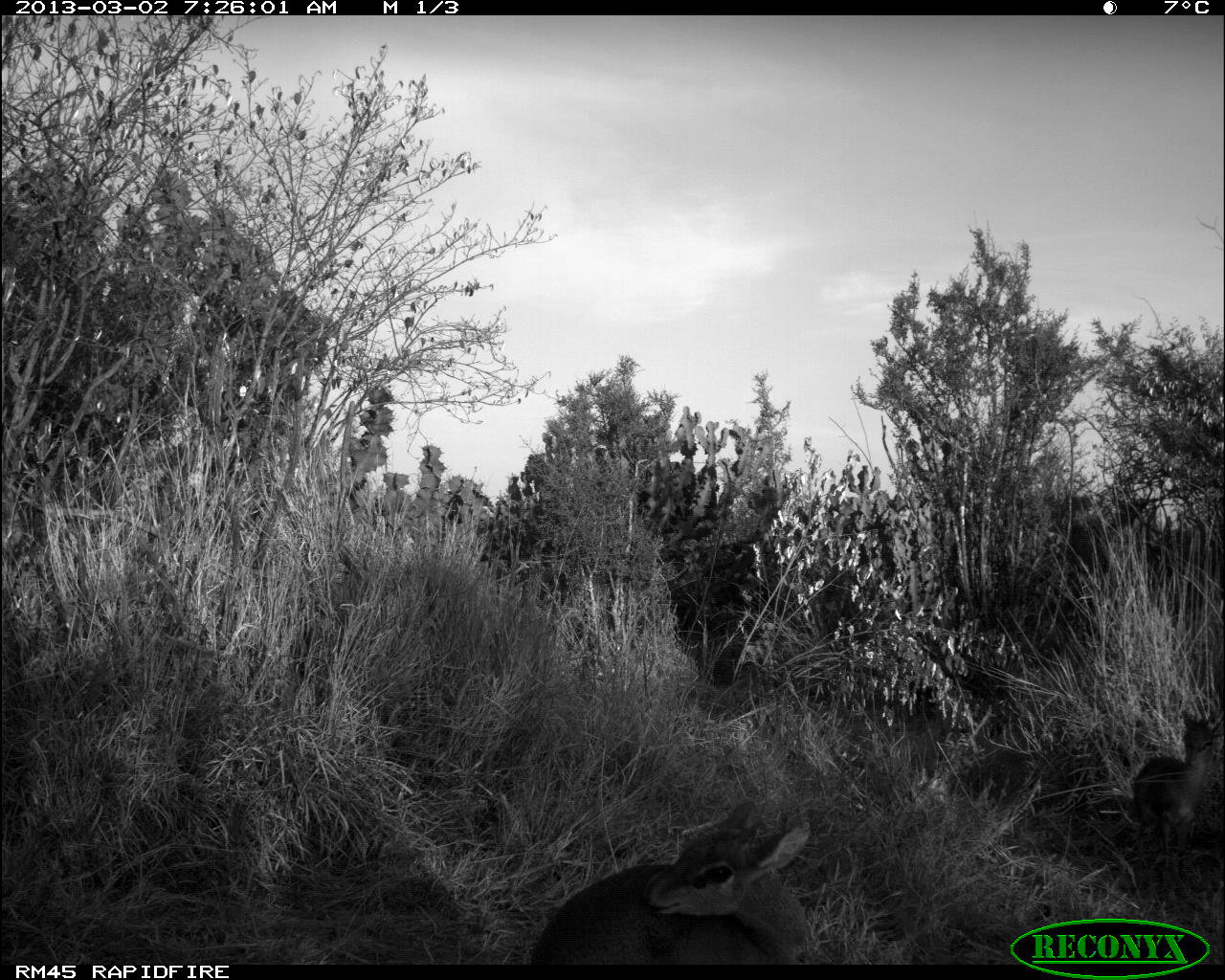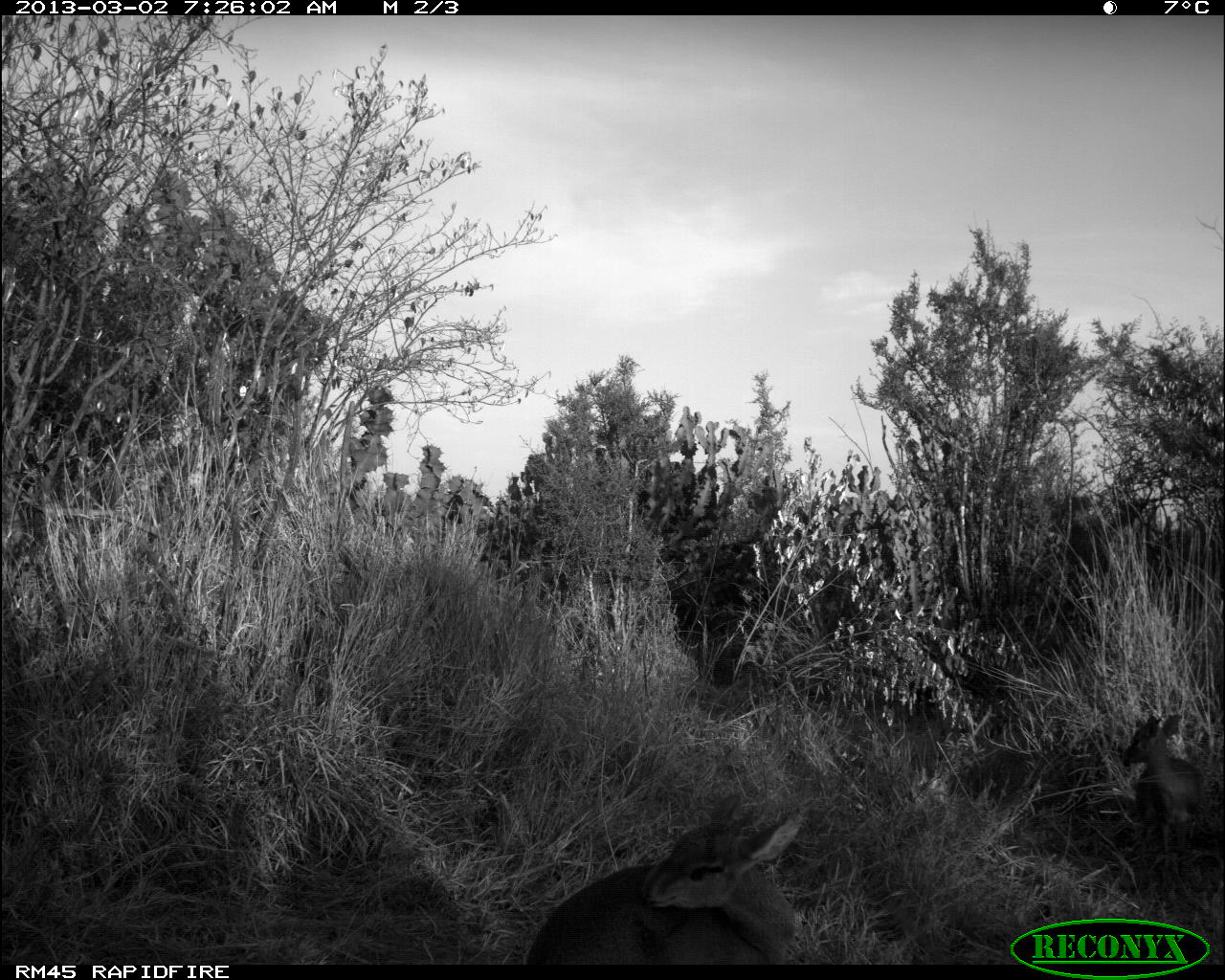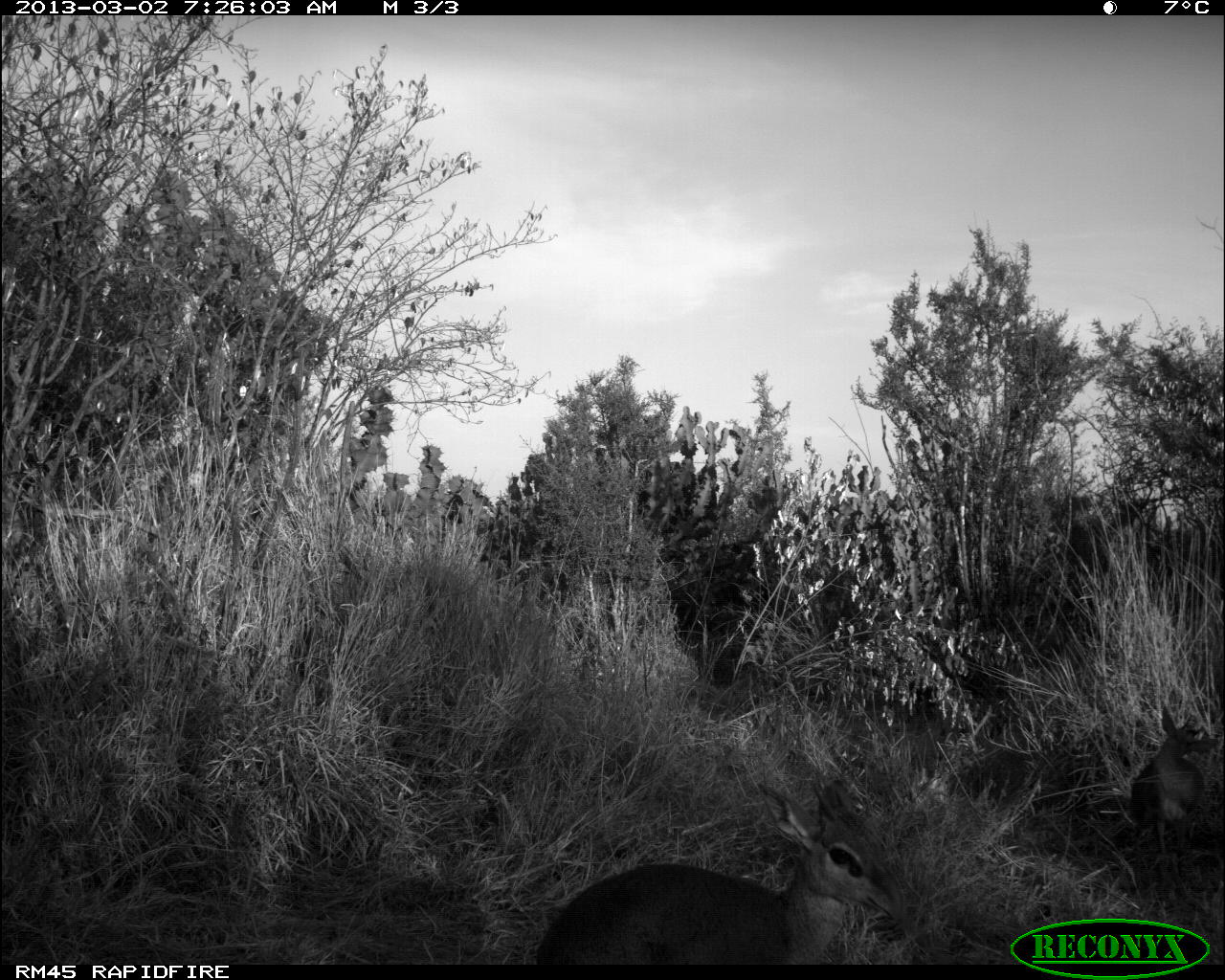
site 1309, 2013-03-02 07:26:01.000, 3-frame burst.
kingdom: Animalia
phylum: Chordata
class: Mammalia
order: Artiodactyla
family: Bovidae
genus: Madoqua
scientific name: Madoqua guentheri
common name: günther's dik-dik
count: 2